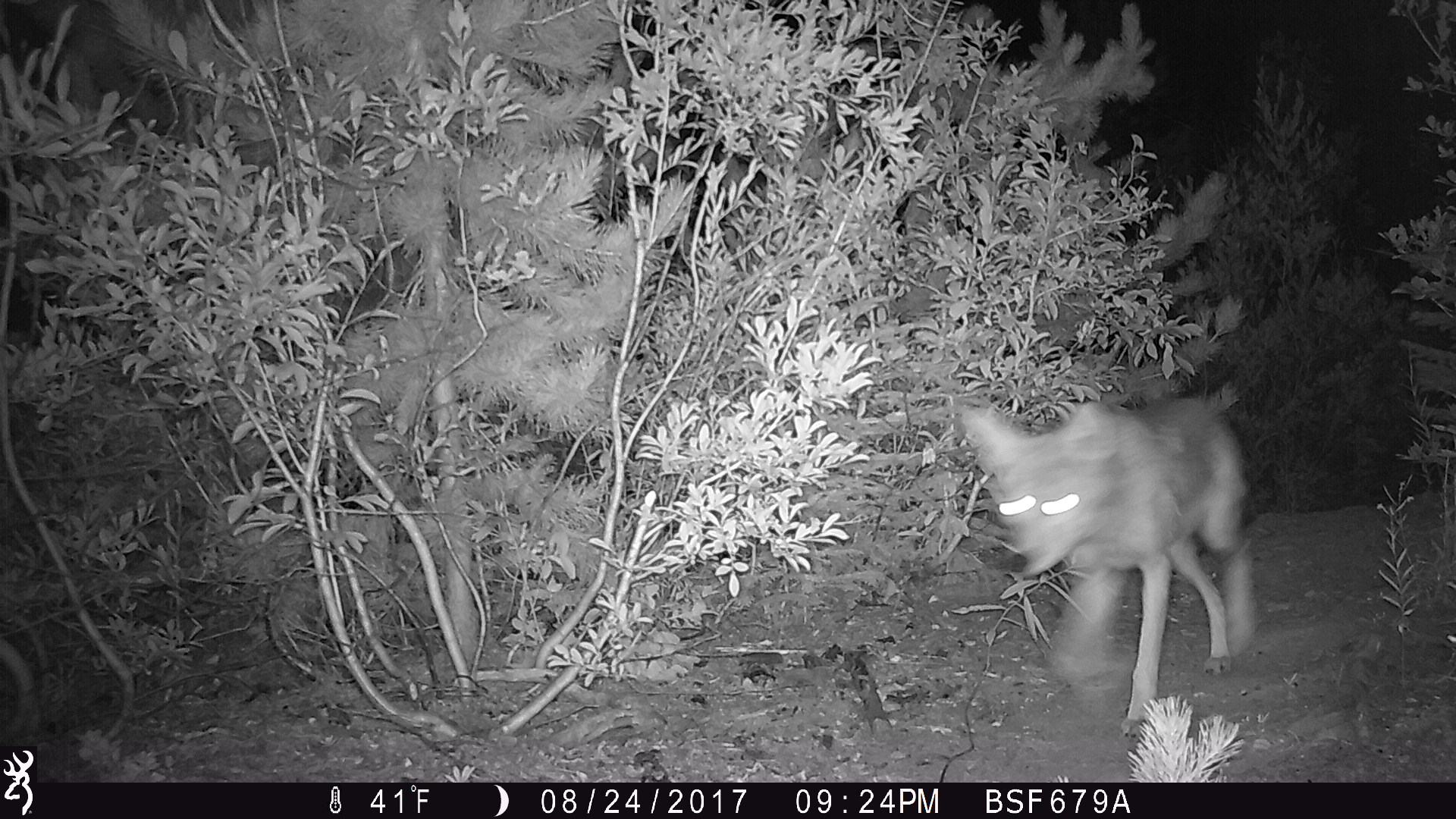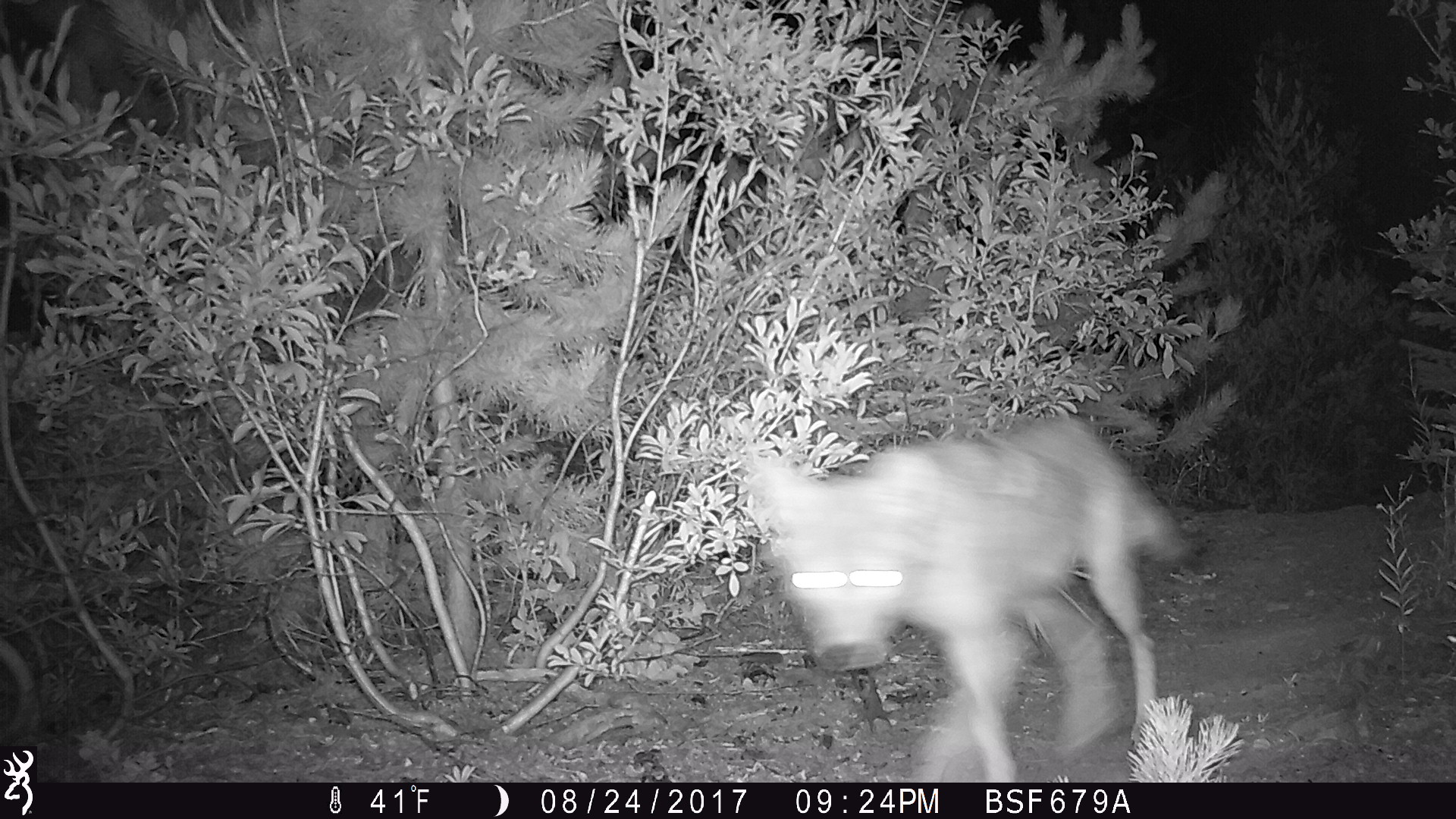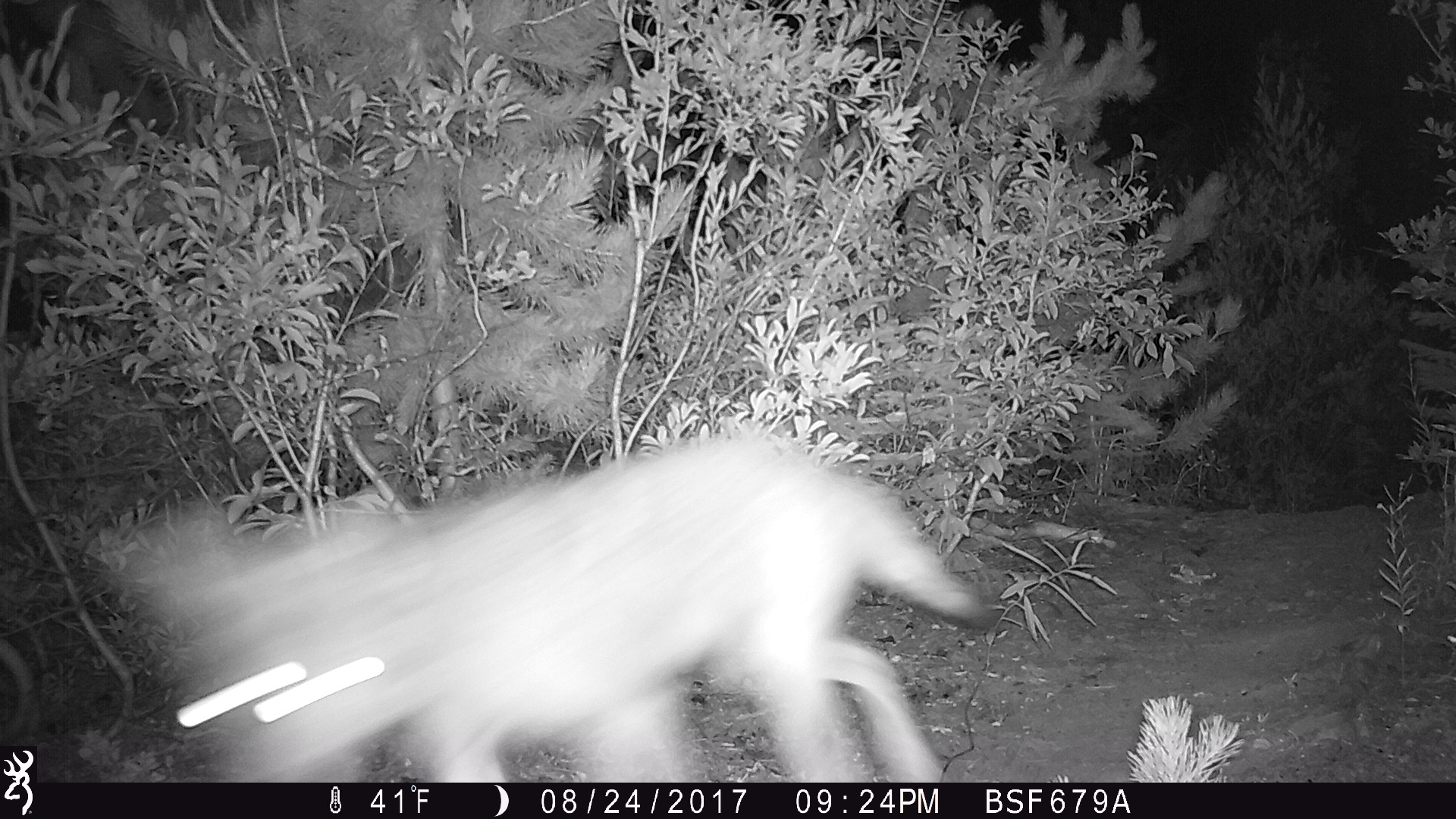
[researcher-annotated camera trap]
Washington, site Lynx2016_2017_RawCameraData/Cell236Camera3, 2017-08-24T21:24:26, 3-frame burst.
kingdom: Animalia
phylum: Chordata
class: Mammalia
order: Carnivora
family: Canidae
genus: Canis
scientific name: Canis latrans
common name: coyote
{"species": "Canis latrans (coyote)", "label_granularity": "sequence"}